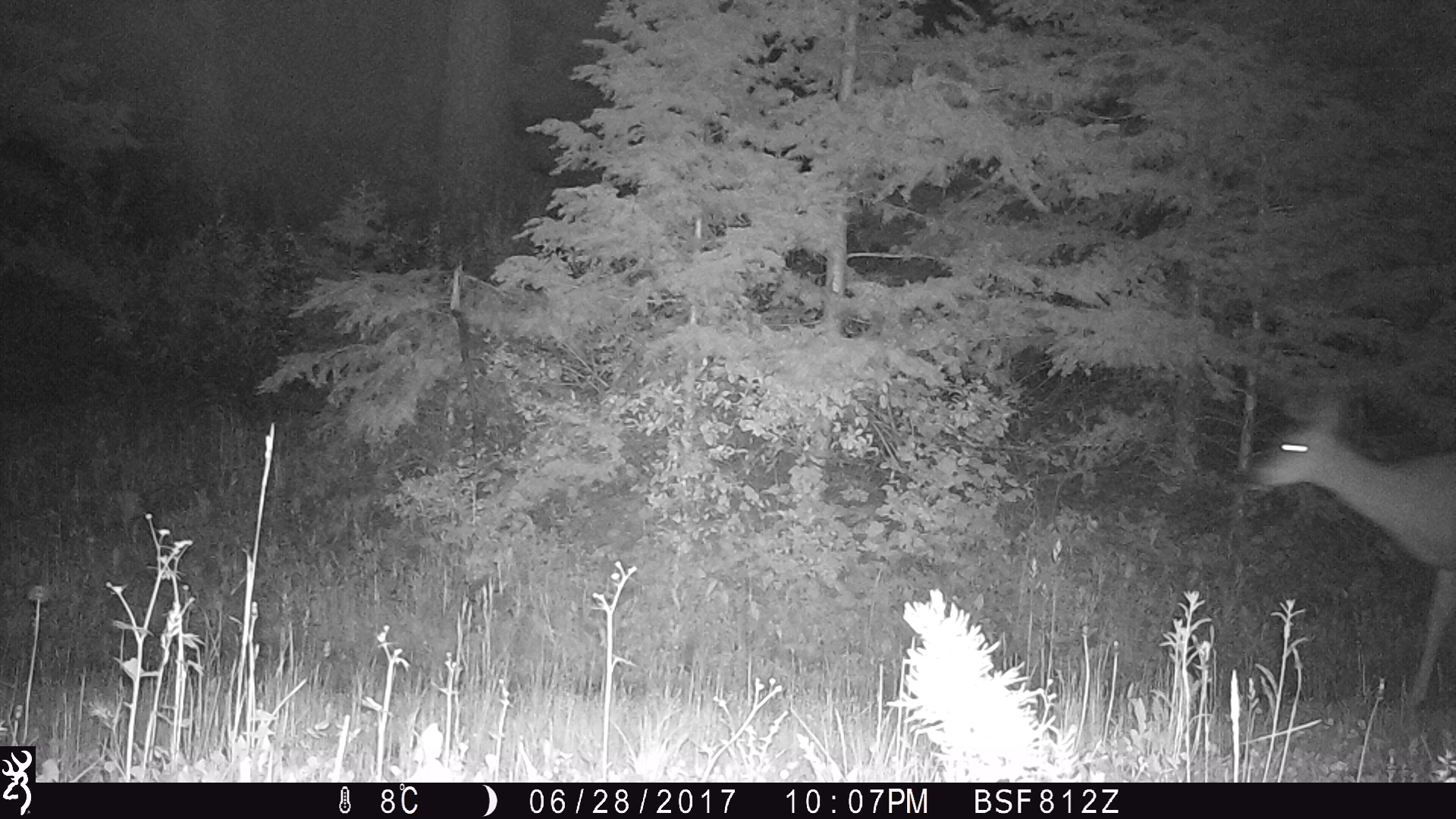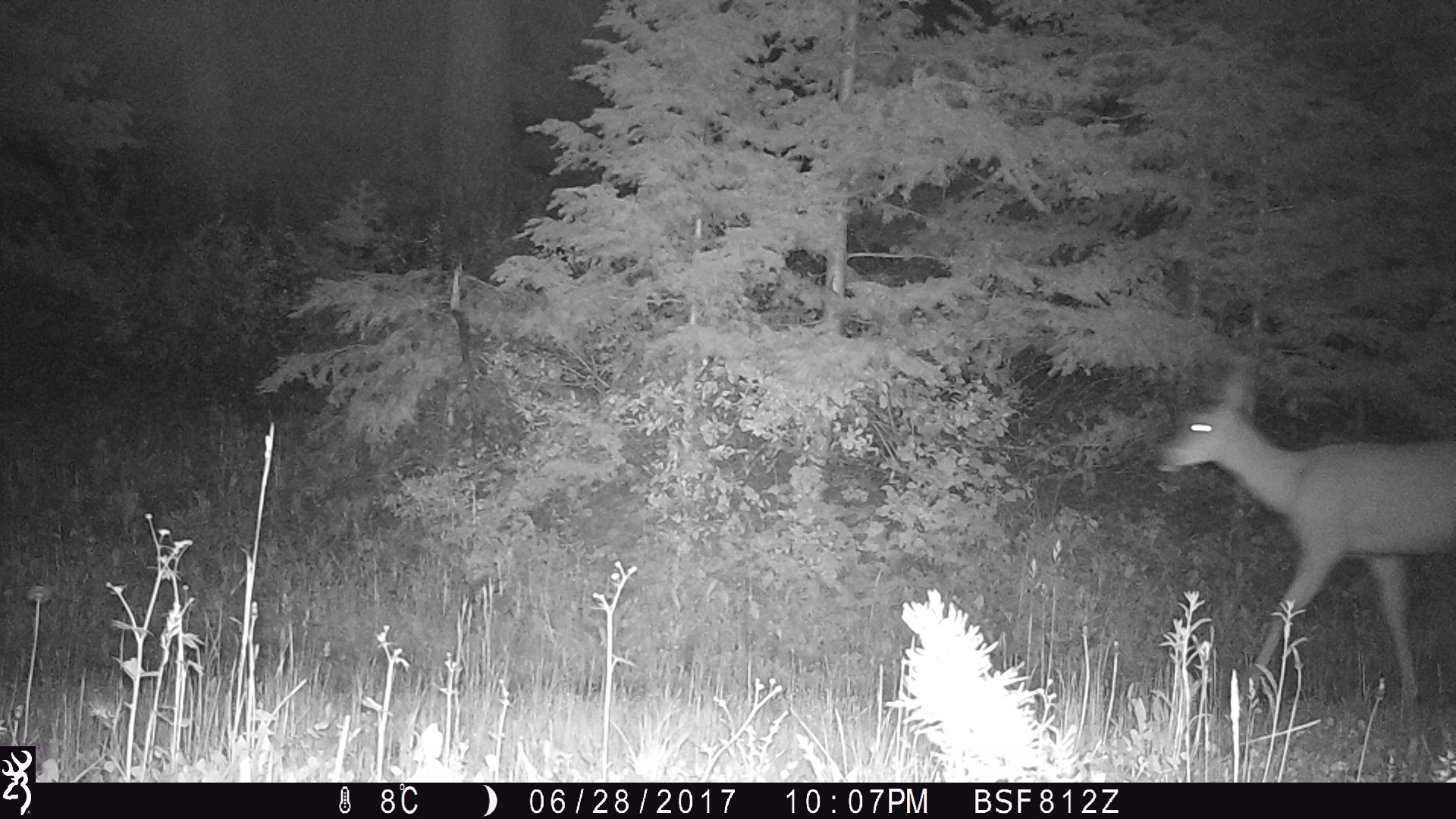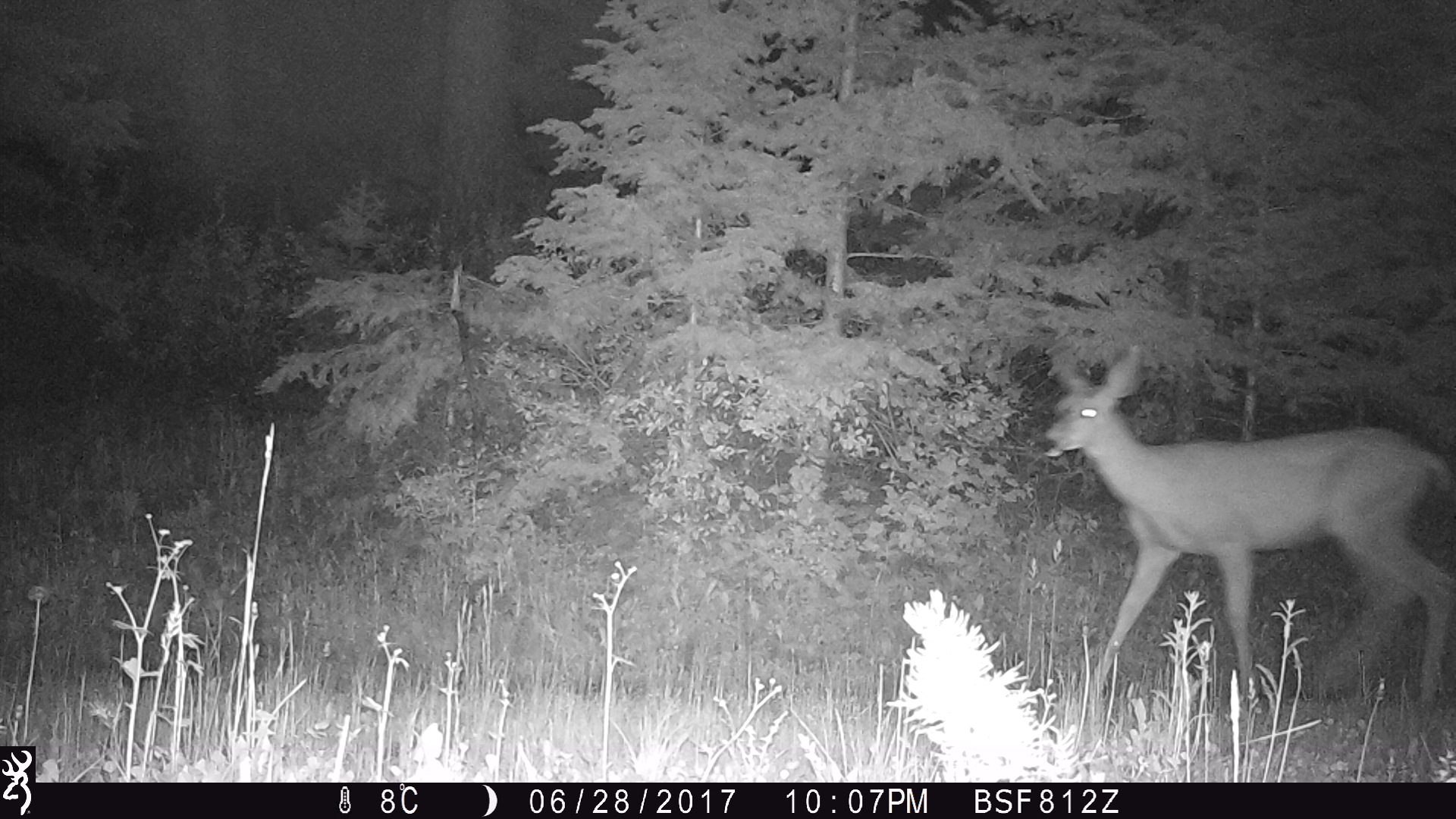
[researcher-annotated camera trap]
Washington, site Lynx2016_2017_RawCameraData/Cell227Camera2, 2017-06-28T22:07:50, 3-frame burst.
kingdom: Animalia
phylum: Chordata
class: Mammalia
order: Artiodactyla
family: Cervidae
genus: Odocoileus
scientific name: Odocoileus hemionus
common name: mule deer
Odocoileus hemionus (mule deer). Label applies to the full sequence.